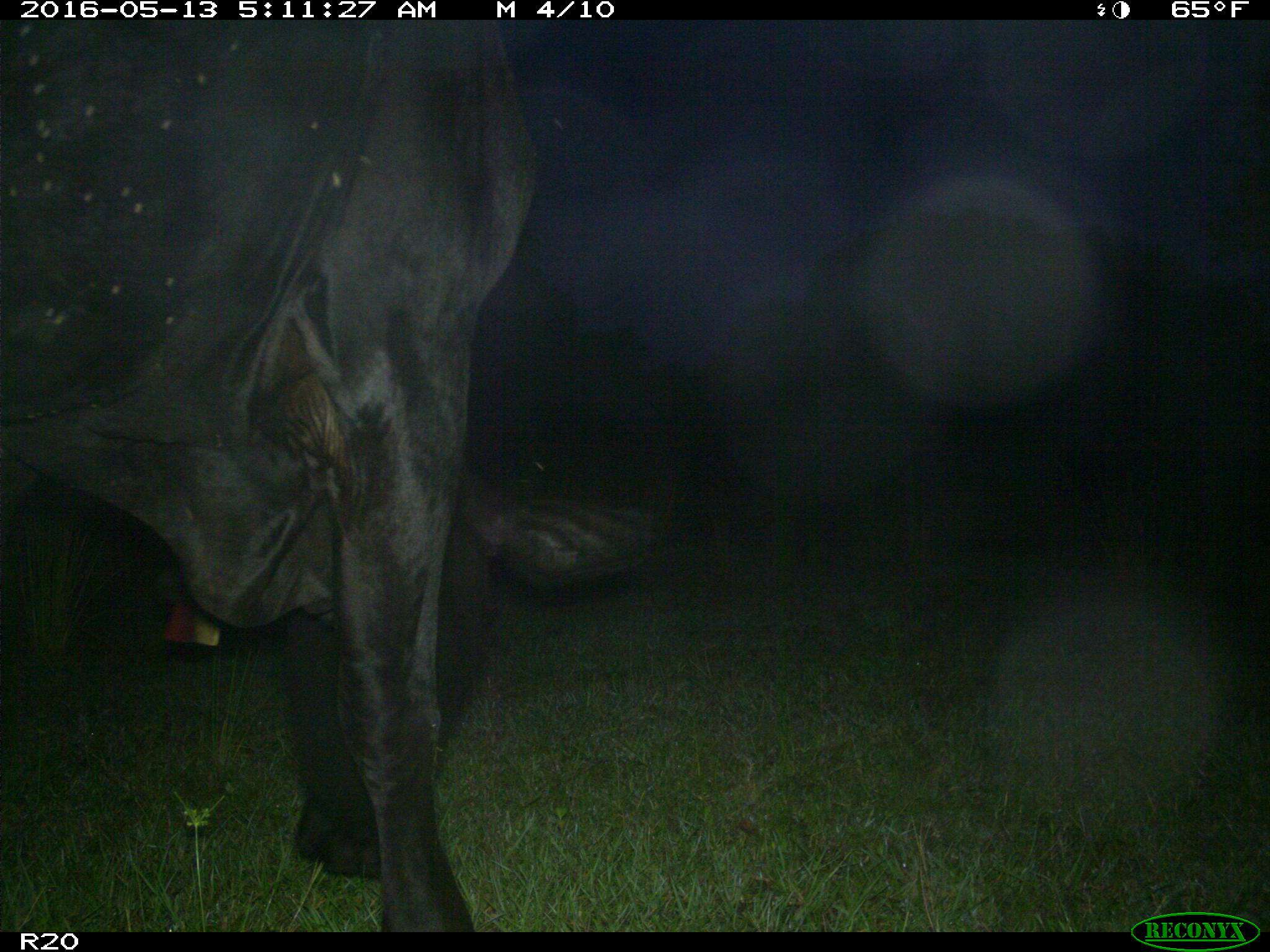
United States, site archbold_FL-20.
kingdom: Animalia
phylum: Chordata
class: Mammalia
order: Artiodactyla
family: Bovidae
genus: Bos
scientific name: Bos taurus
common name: domestic cow